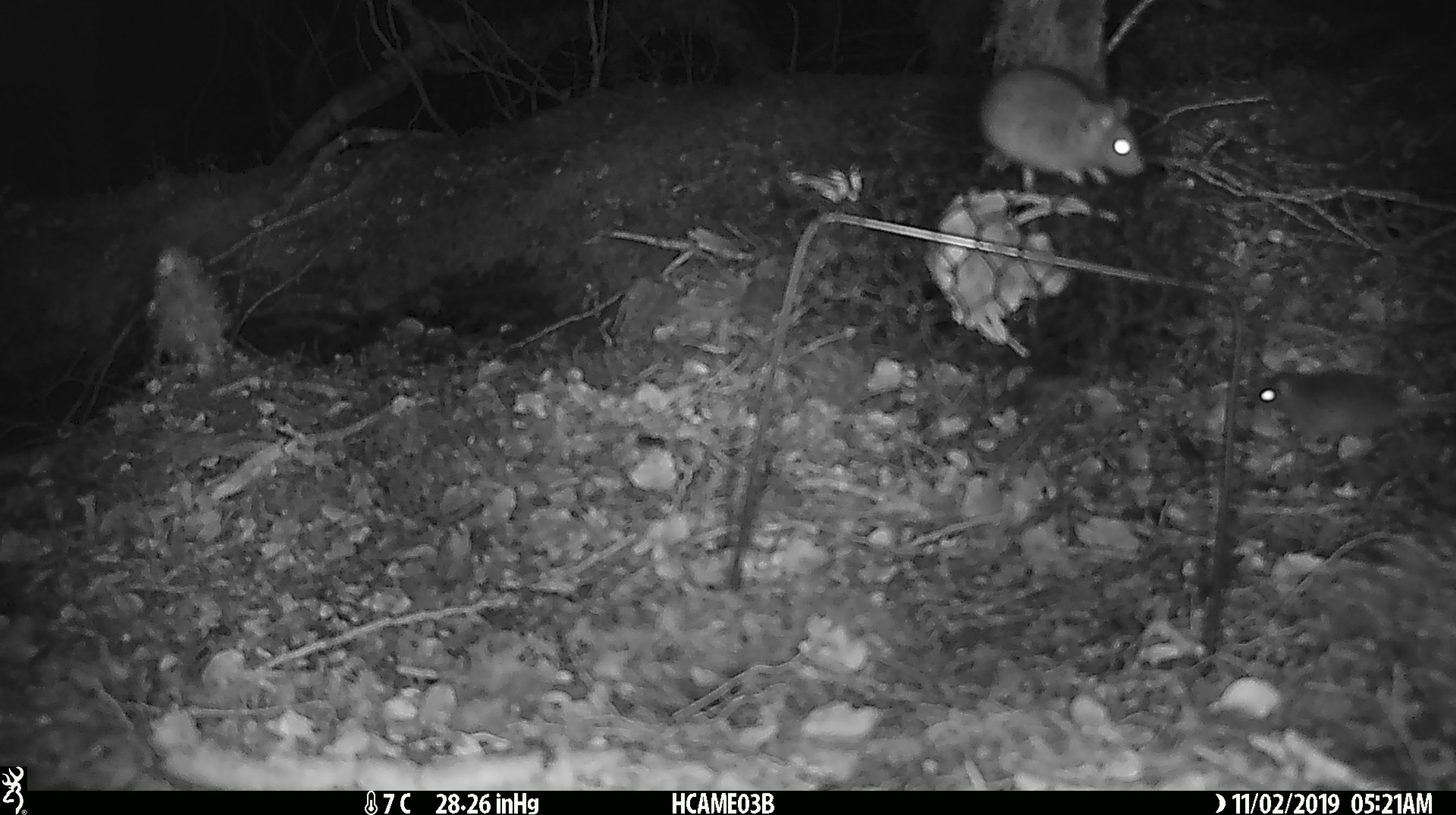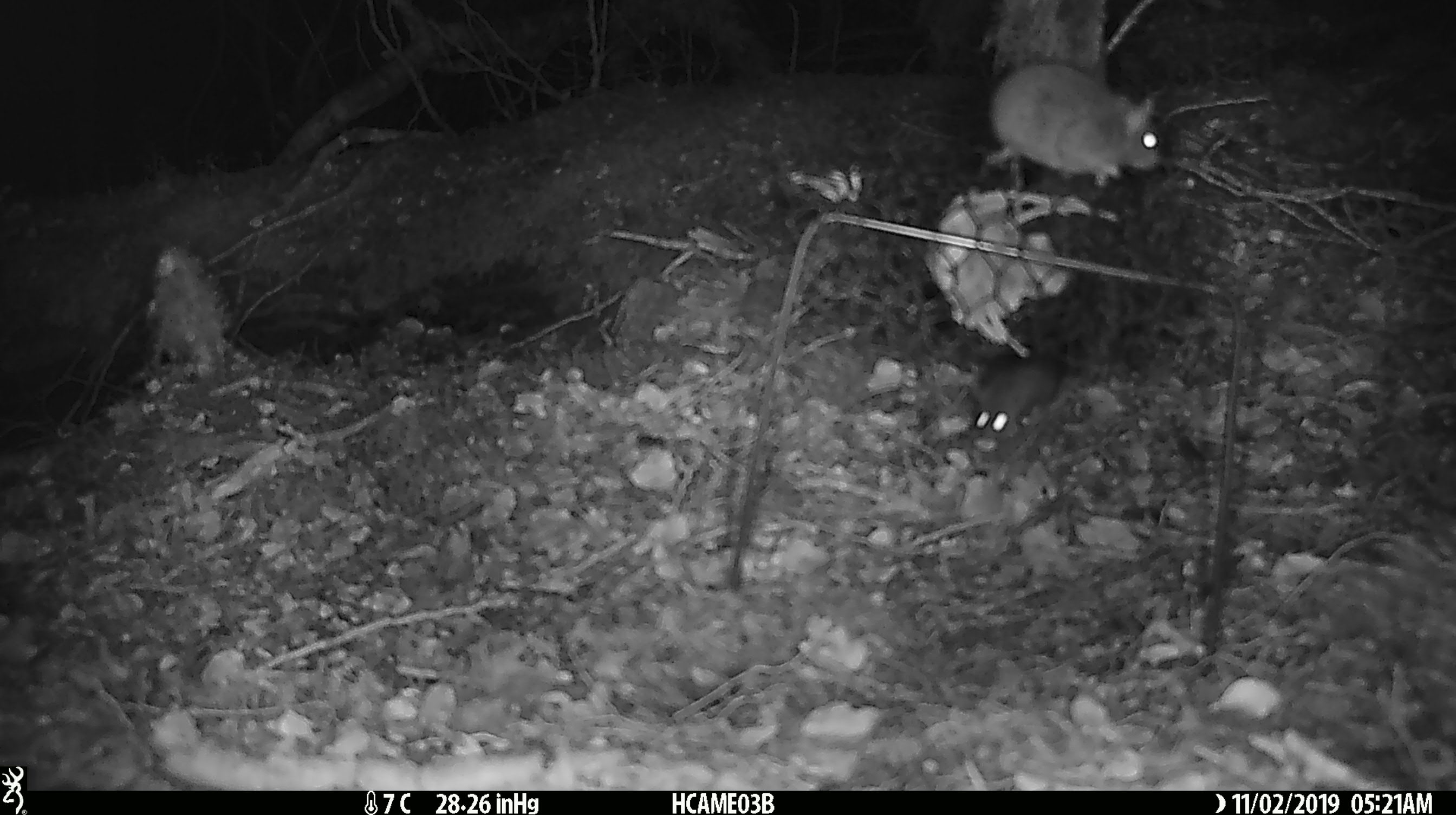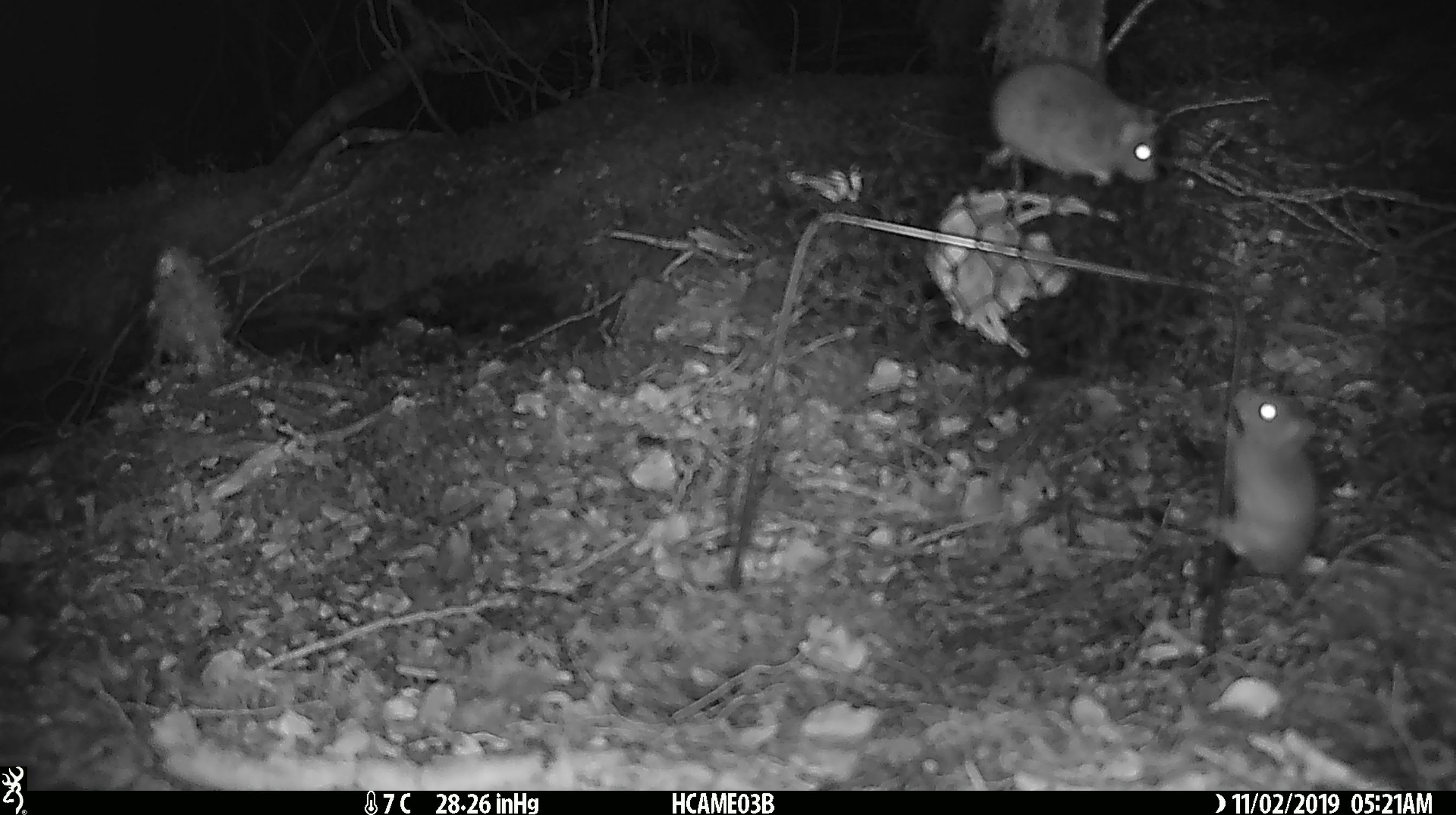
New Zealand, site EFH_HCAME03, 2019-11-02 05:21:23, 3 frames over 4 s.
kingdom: Animalia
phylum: Chordata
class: Mammalia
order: Rodentia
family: Muridae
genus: Mus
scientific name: Mus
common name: mouse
Mouse (Mus).